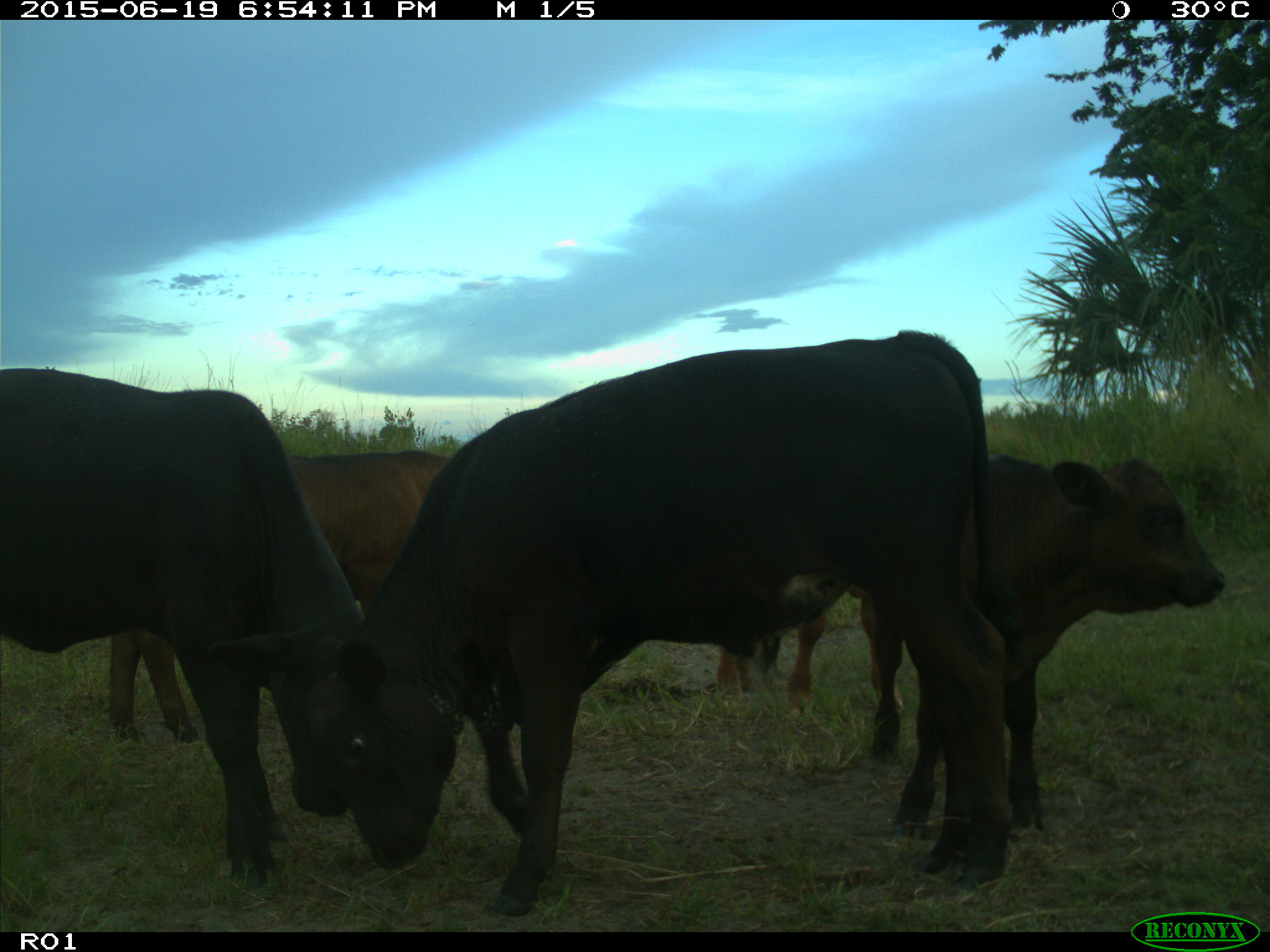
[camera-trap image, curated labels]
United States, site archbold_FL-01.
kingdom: Animalia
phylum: Chordata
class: Mammalia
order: Artiodactyla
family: Bovidae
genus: Bos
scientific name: Bos taurus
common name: domestic cow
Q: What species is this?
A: Bos taurus (domestic cow).